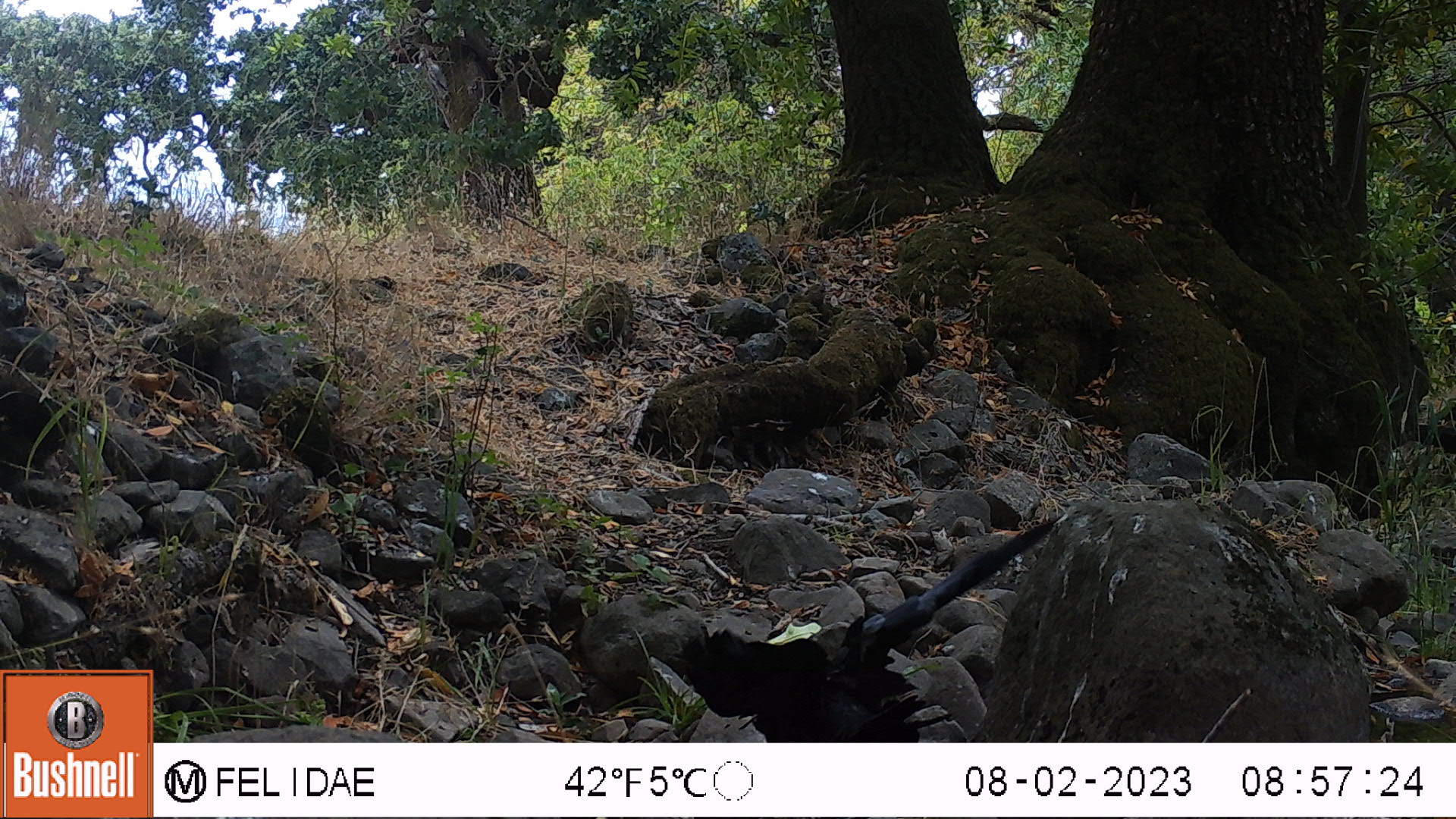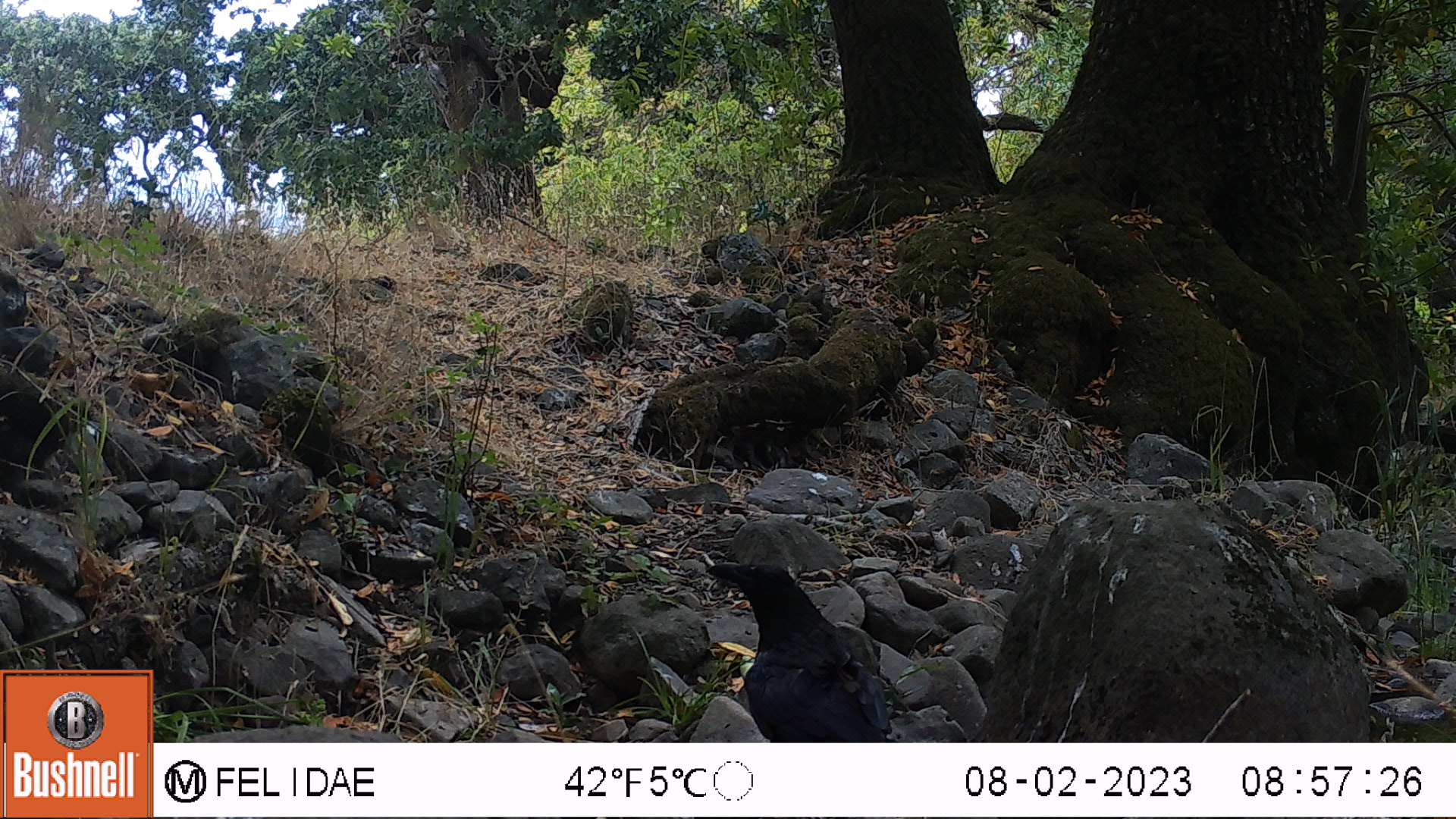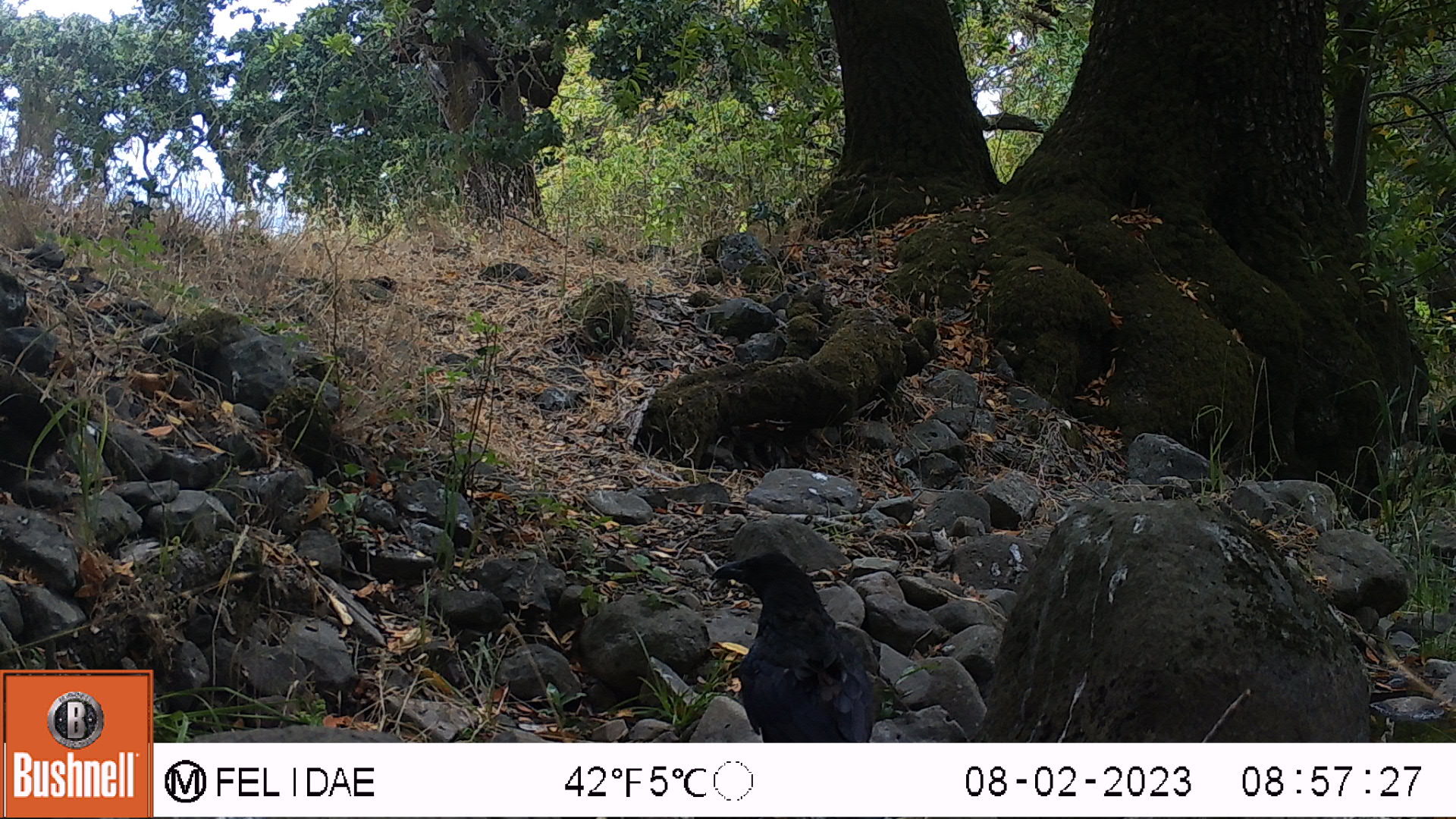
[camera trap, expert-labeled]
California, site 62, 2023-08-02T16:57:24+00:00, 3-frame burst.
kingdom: Animalia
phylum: Chordata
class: Aves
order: Passeriformes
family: Corvidae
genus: Corvus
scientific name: Corvus brachyrhynchos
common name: american crow